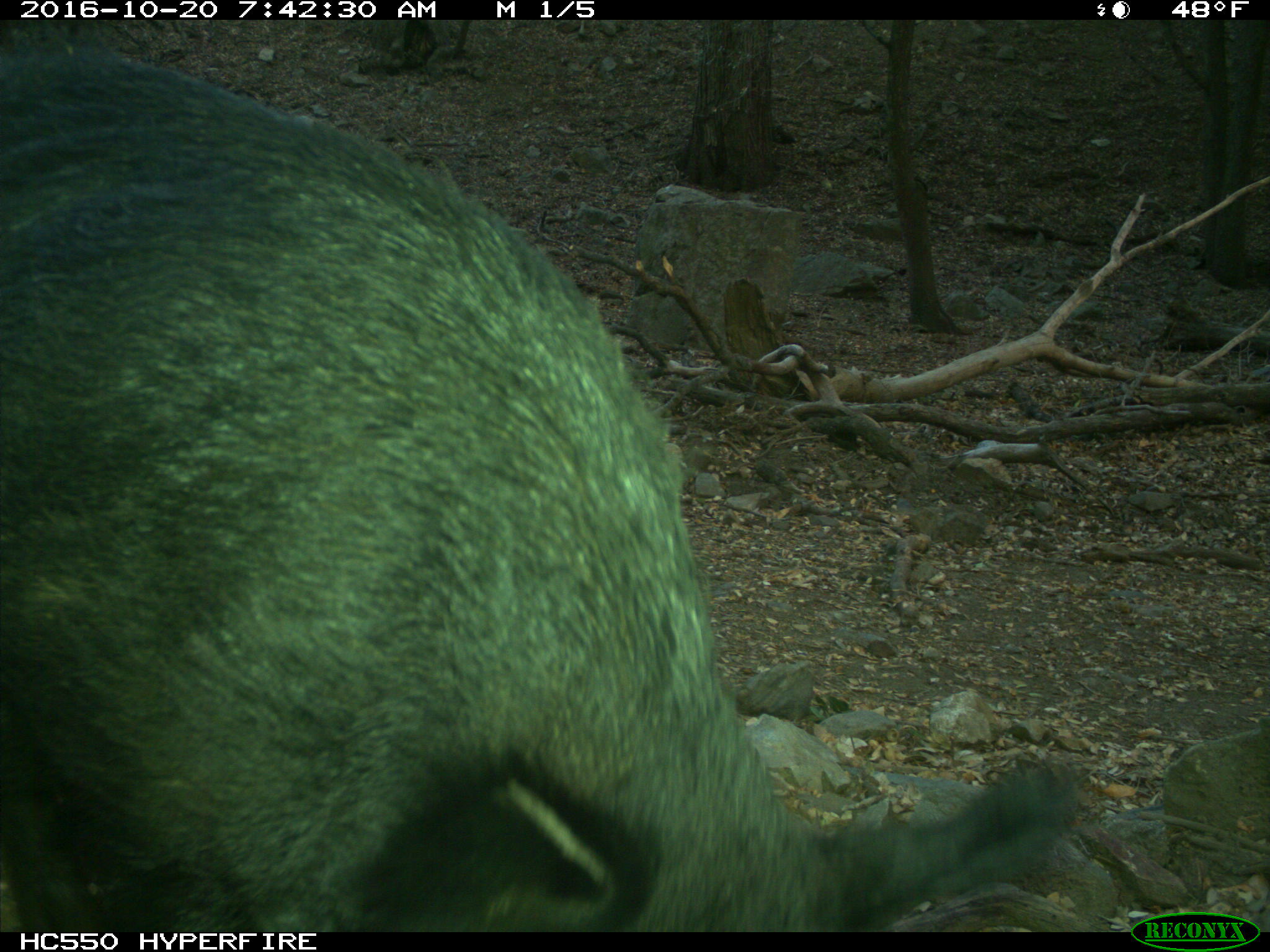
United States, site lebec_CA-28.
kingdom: Animalia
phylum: Chordata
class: Mammalia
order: Artiodactyla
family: Suidae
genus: Sus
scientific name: Sus scrofa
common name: wild boar